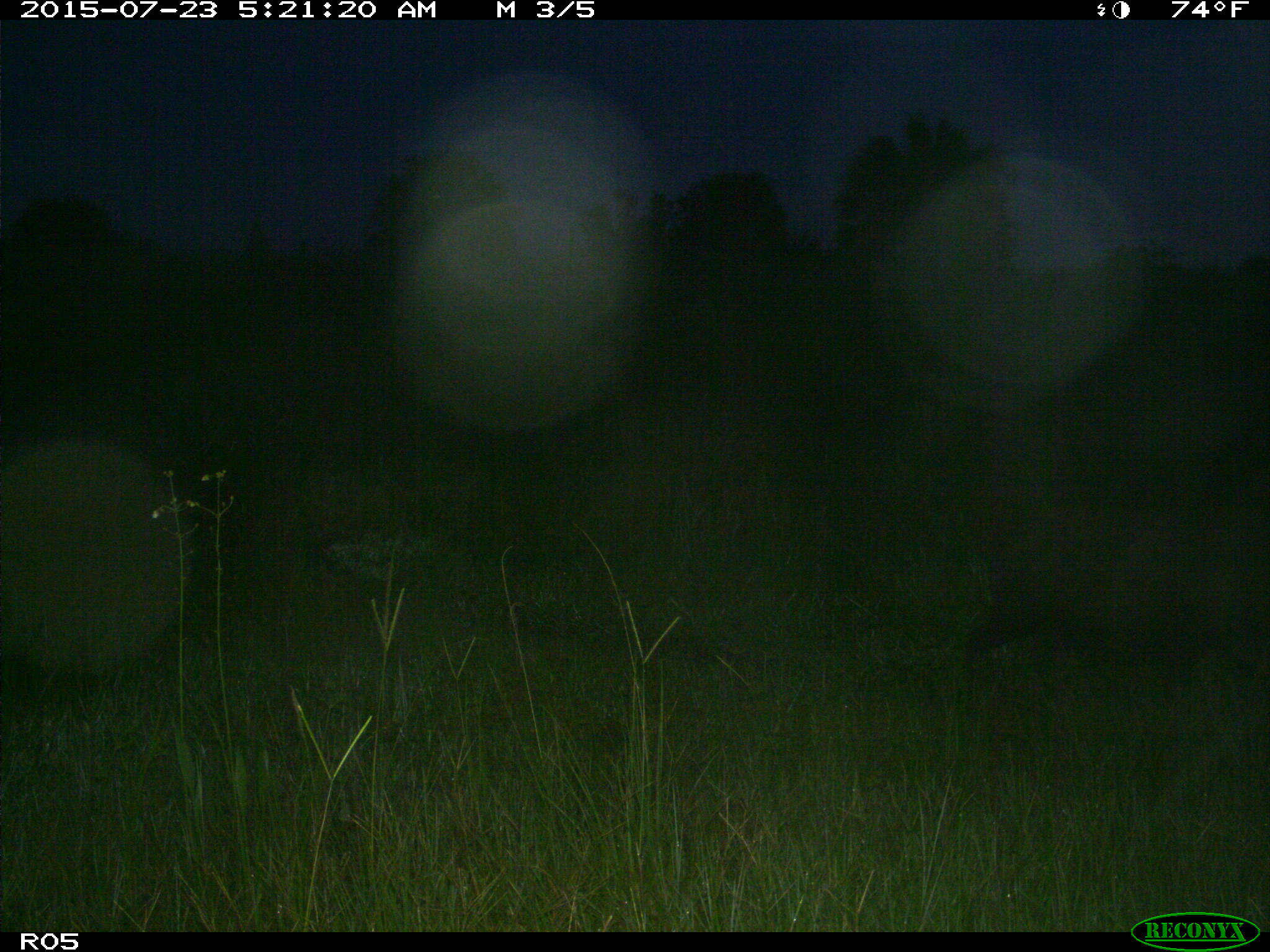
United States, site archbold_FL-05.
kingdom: Animalia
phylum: Chordata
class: Mammalia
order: Artiodactyla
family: Suidae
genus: Sus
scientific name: Sus scrofa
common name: wild boar